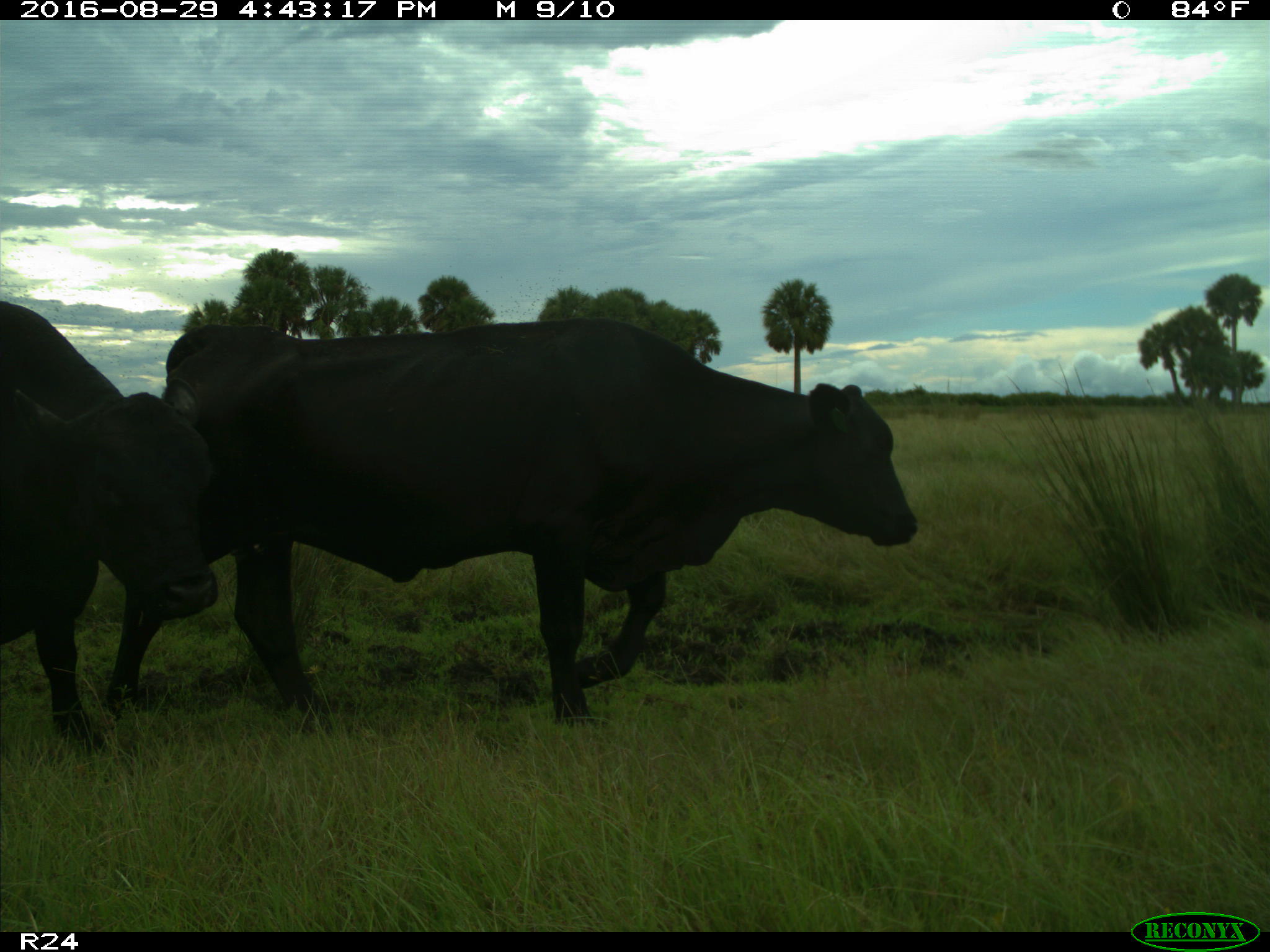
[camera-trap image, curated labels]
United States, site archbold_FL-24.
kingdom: Animalia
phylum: Chordata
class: Mammalia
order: Artiodactyla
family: Bovidae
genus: Bos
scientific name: Bos taurus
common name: domestic cow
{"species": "Bos taurus (domestic cow)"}